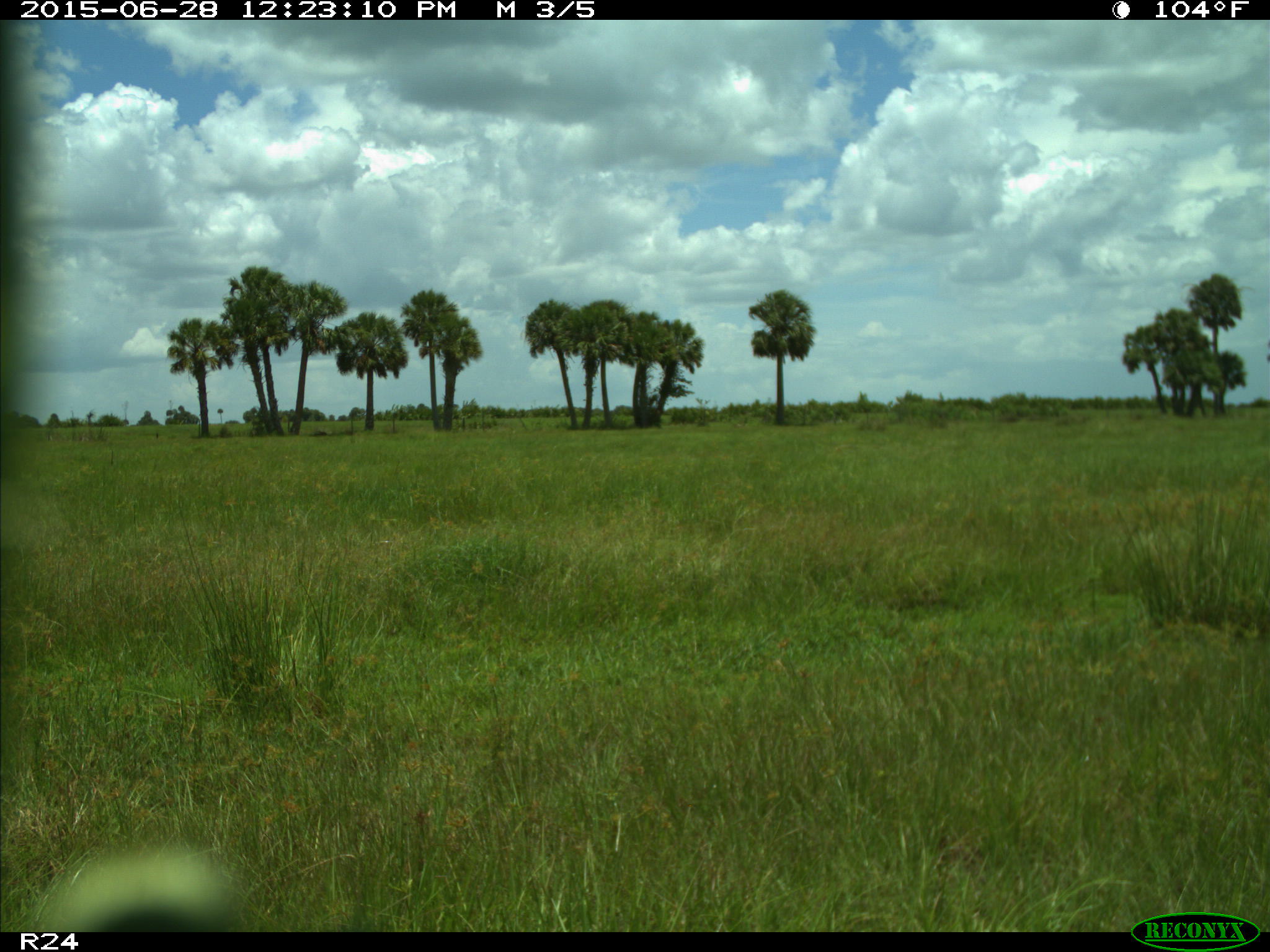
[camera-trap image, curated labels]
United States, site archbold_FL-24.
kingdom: Animalia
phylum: Chordata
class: Mammalia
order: Artiodactyla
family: Bovidae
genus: Bos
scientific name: Bos taurus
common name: domestic cow